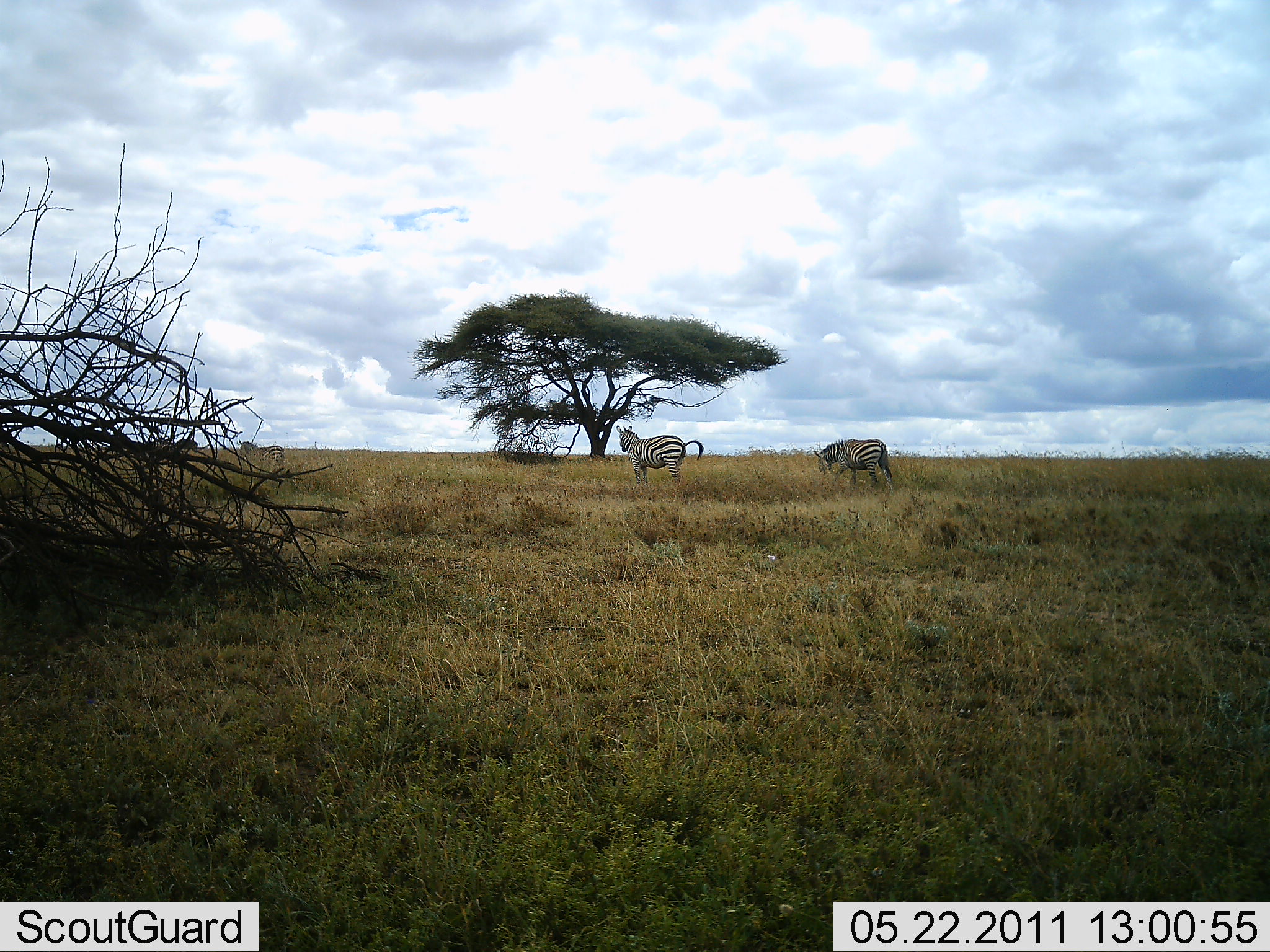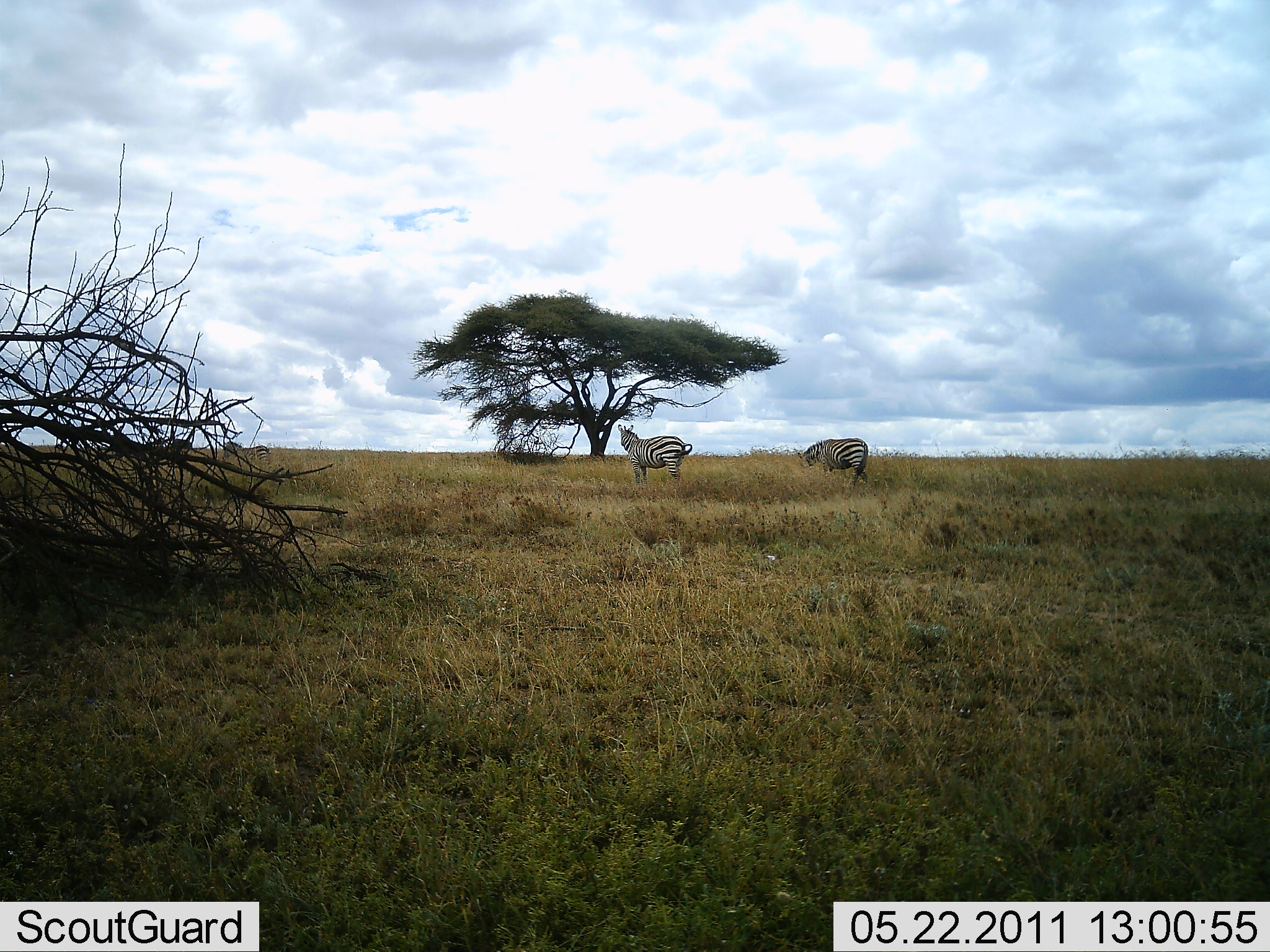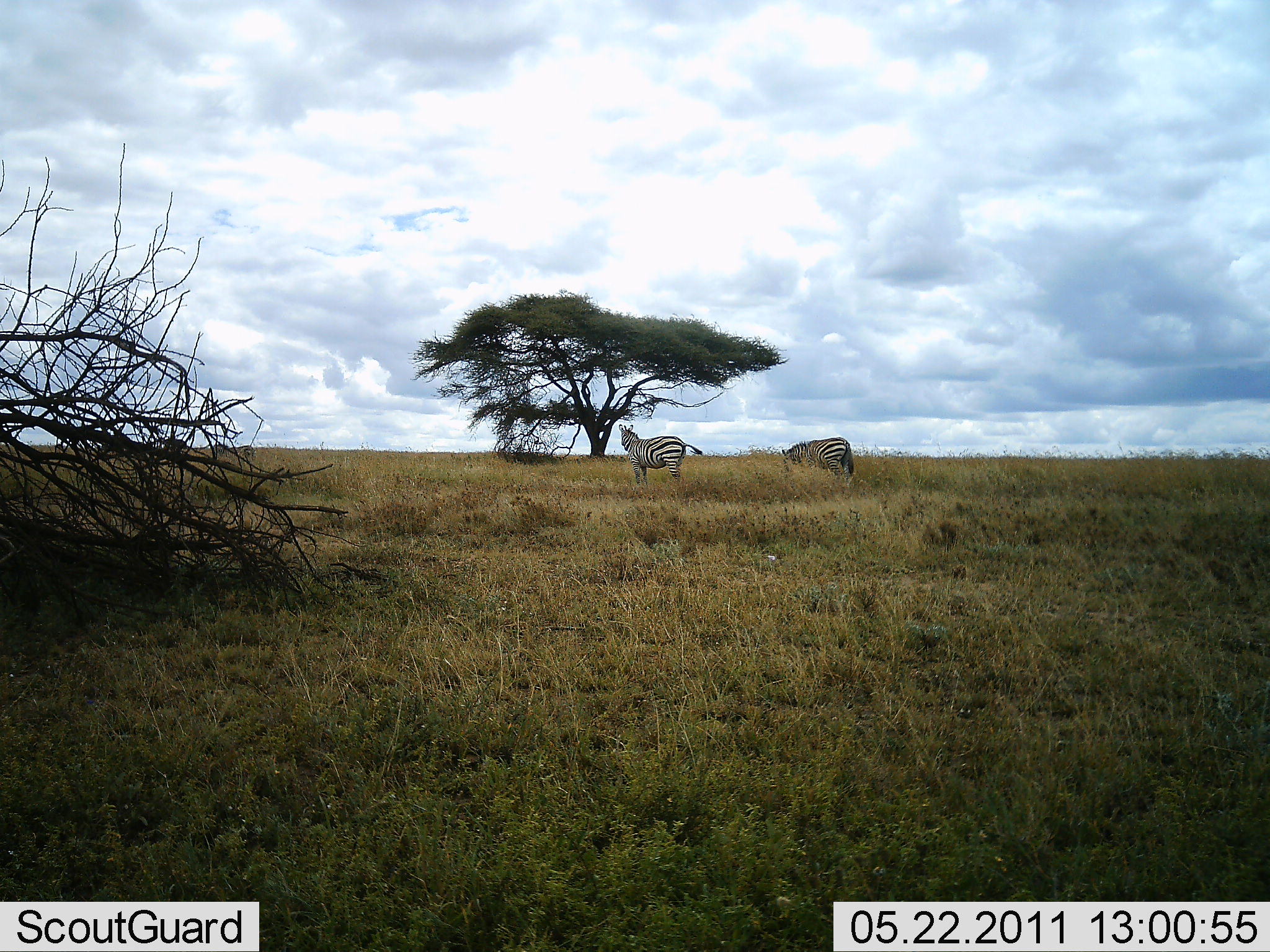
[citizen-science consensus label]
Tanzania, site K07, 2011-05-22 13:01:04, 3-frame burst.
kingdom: Animalia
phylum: Chordata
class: Mammalia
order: Perissodactyla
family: Equidae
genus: Equus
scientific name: Equus quagga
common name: plains zebra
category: zebra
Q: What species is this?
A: Zebra (plains zebra) (Equus quagga).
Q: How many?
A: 4.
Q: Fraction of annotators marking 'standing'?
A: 82%.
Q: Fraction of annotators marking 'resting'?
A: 0%.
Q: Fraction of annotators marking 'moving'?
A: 45%.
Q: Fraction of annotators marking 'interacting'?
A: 0%.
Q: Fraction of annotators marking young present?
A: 0%.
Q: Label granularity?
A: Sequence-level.